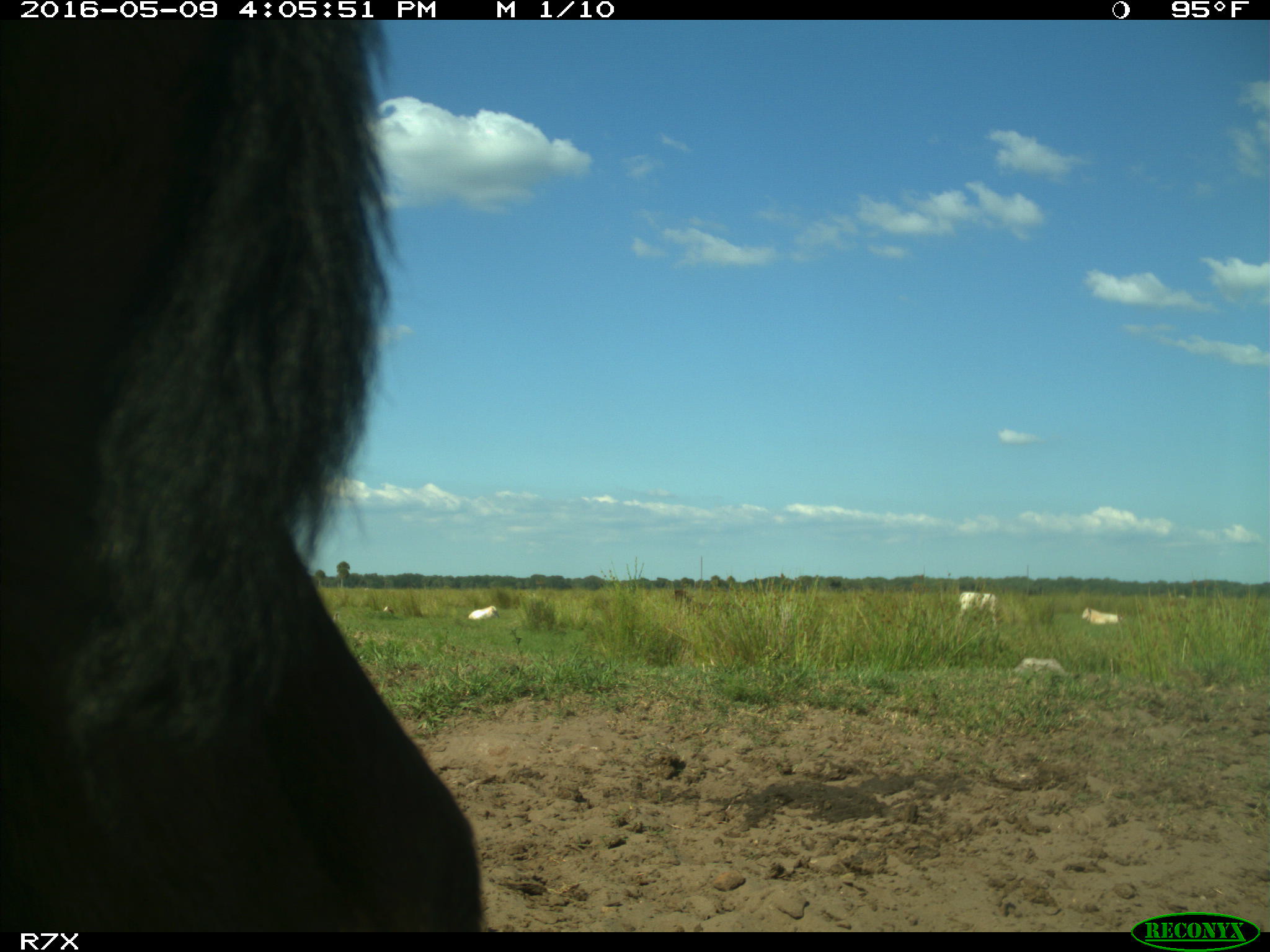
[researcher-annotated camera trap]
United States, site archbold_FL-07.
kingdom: Animalia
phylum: Chordata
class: Mammalia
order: Artiodactyla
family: Bovidae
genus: Bos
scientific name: Bos taurus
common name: domestic cow